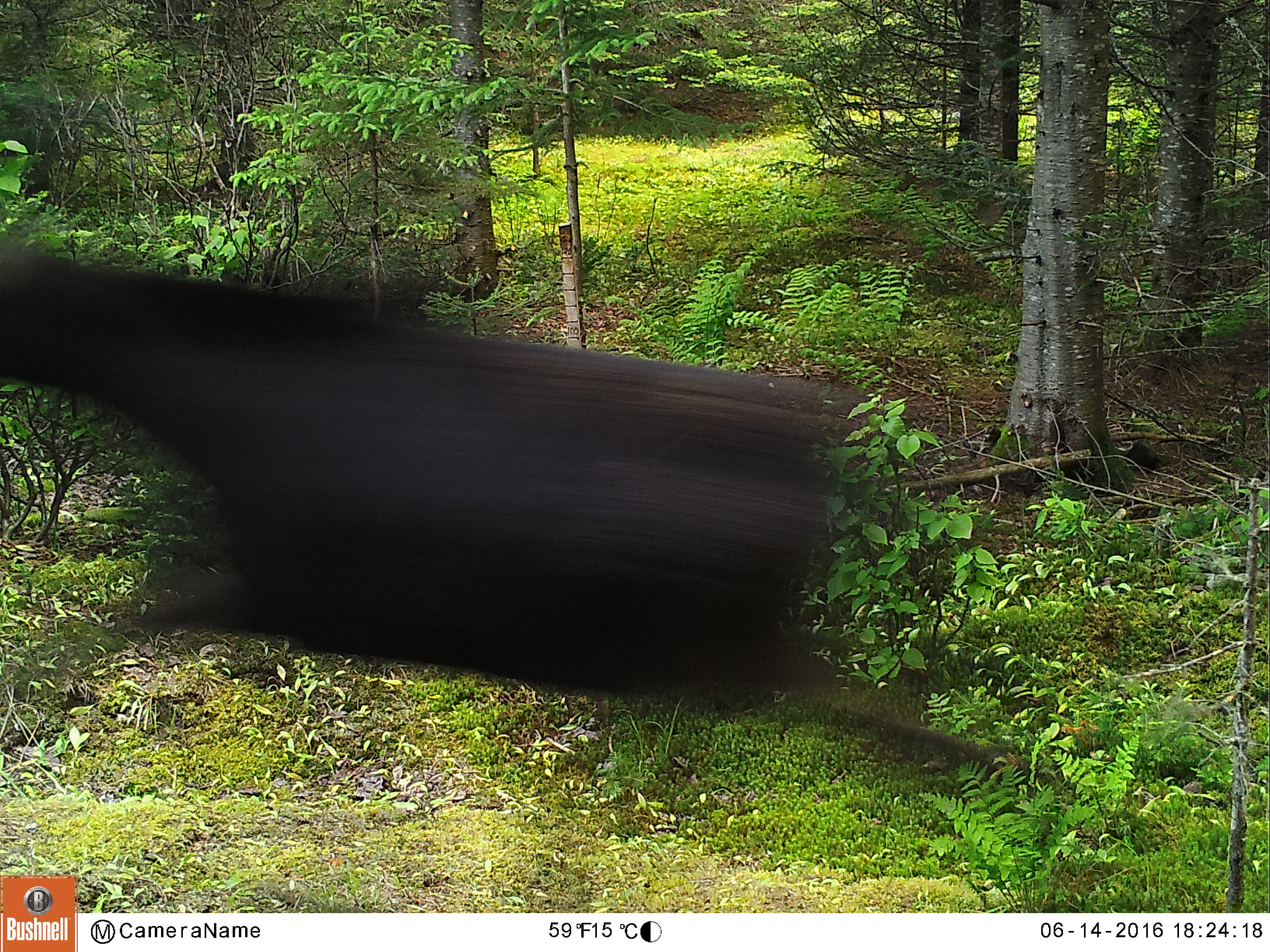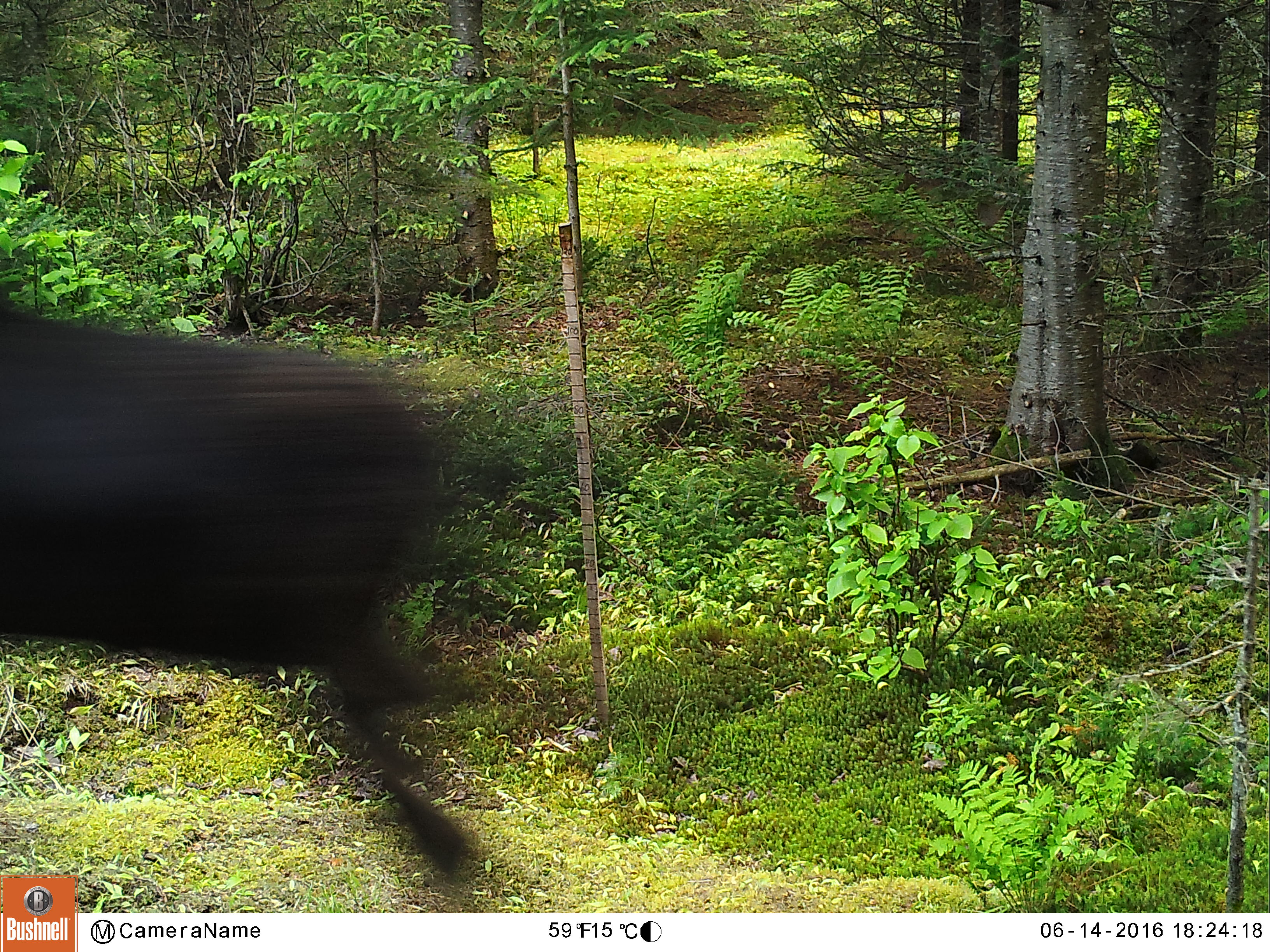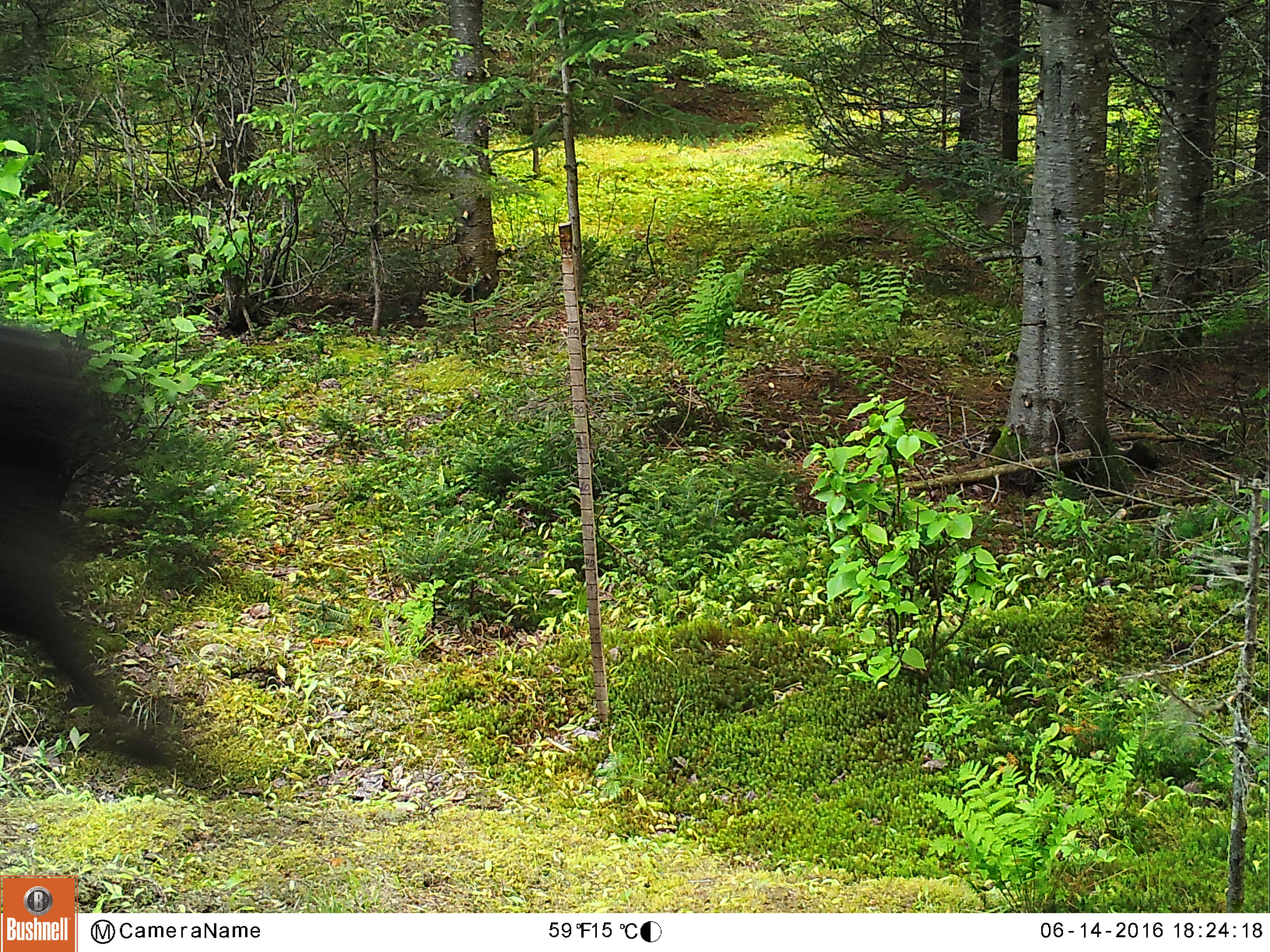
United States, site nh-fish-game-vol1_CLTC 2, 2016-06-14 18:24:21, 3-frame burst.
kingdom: Animalia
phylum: Chordata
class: Mammalia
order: Artiodactyla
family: Cervidae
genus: Alces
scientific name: Alces alces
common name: moose